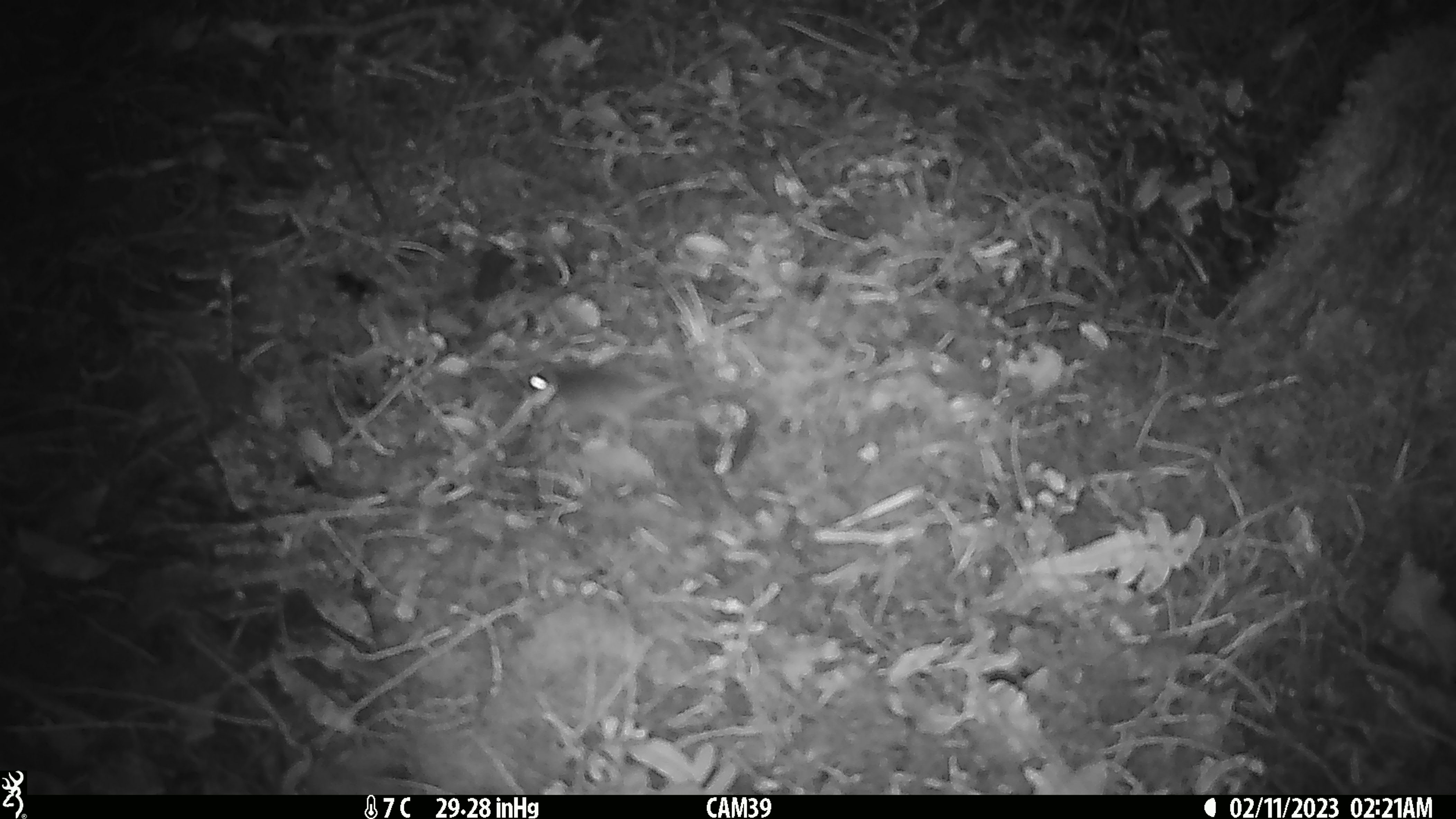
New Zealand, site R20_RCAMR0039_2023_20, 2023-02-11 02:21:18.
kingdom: Animalia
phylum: Chordata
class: Mammalia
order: Rodentia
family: Muridae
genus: Mus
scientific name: Mus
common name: mouse